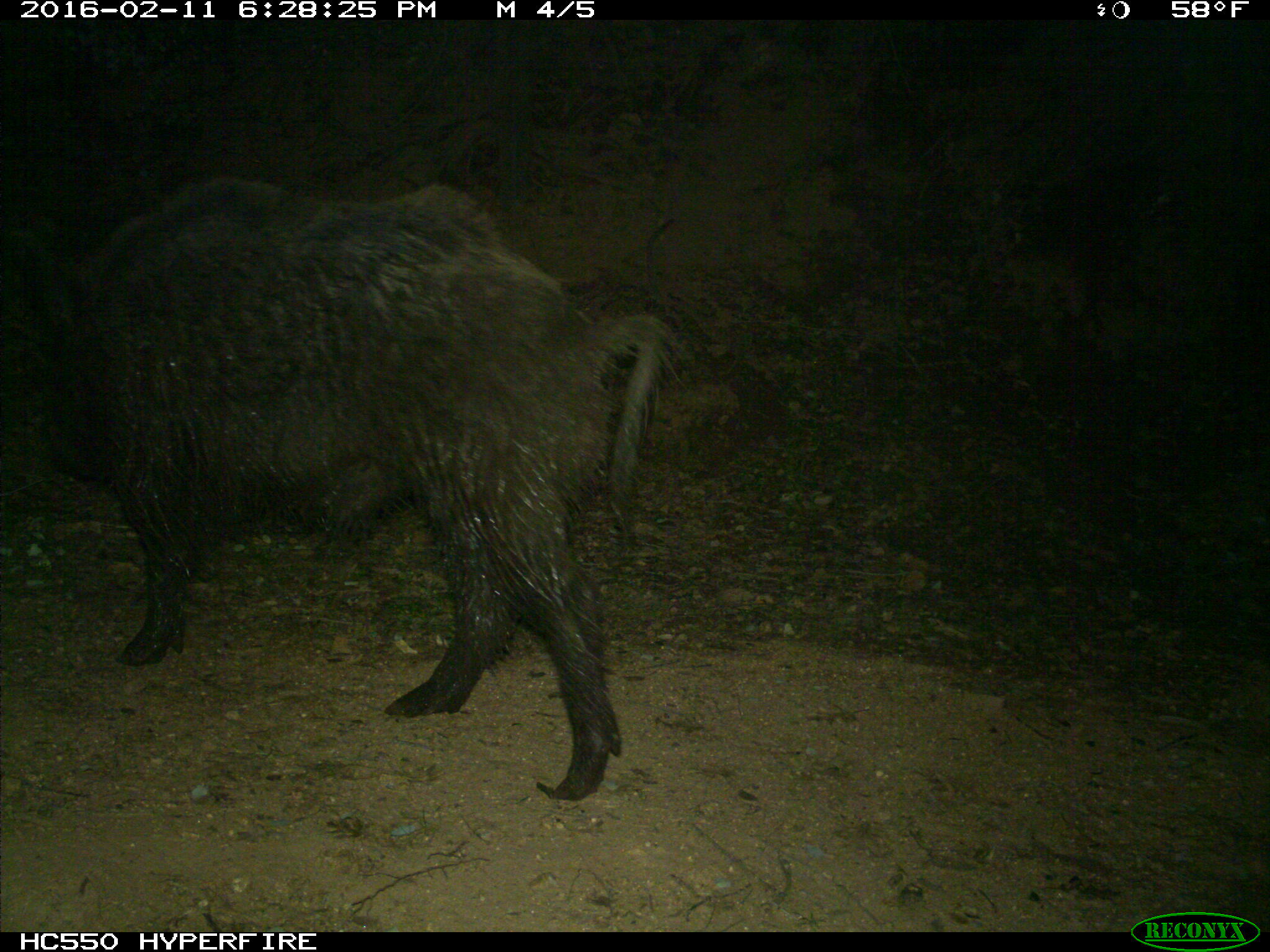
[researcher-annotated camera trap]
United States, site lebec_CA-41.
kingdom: Animalia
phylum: Chordata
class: Mammalia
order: Artiodactyla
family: Suidae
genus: Sus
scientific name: Sus scrofa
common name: wild boar